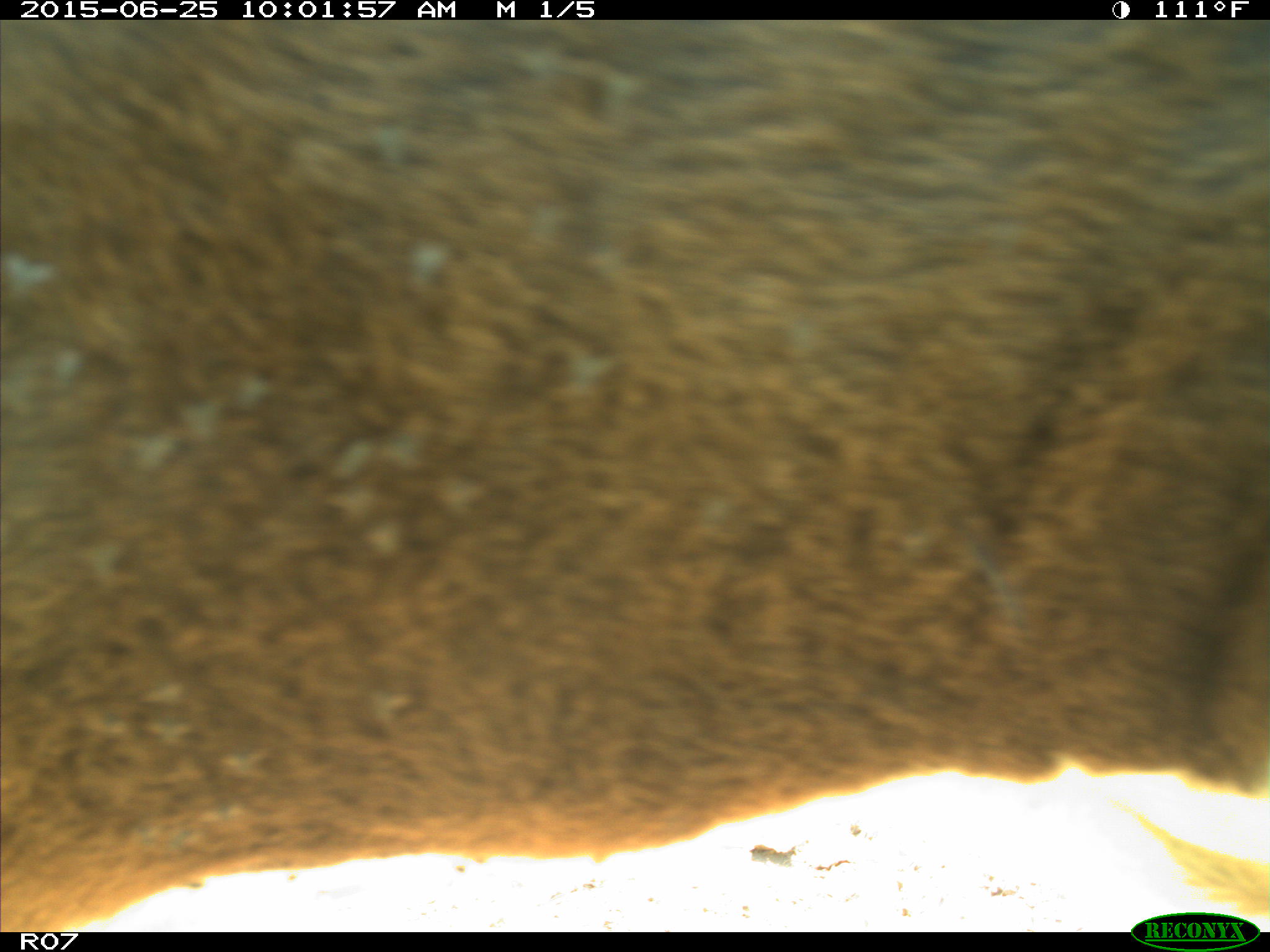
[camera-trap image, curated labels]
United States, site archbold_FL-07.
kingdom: Animalia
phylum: Chordata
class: Mammalia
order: Artiodactyla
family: Bovidae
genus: Bos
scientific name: Bos taurus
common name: domestic cow